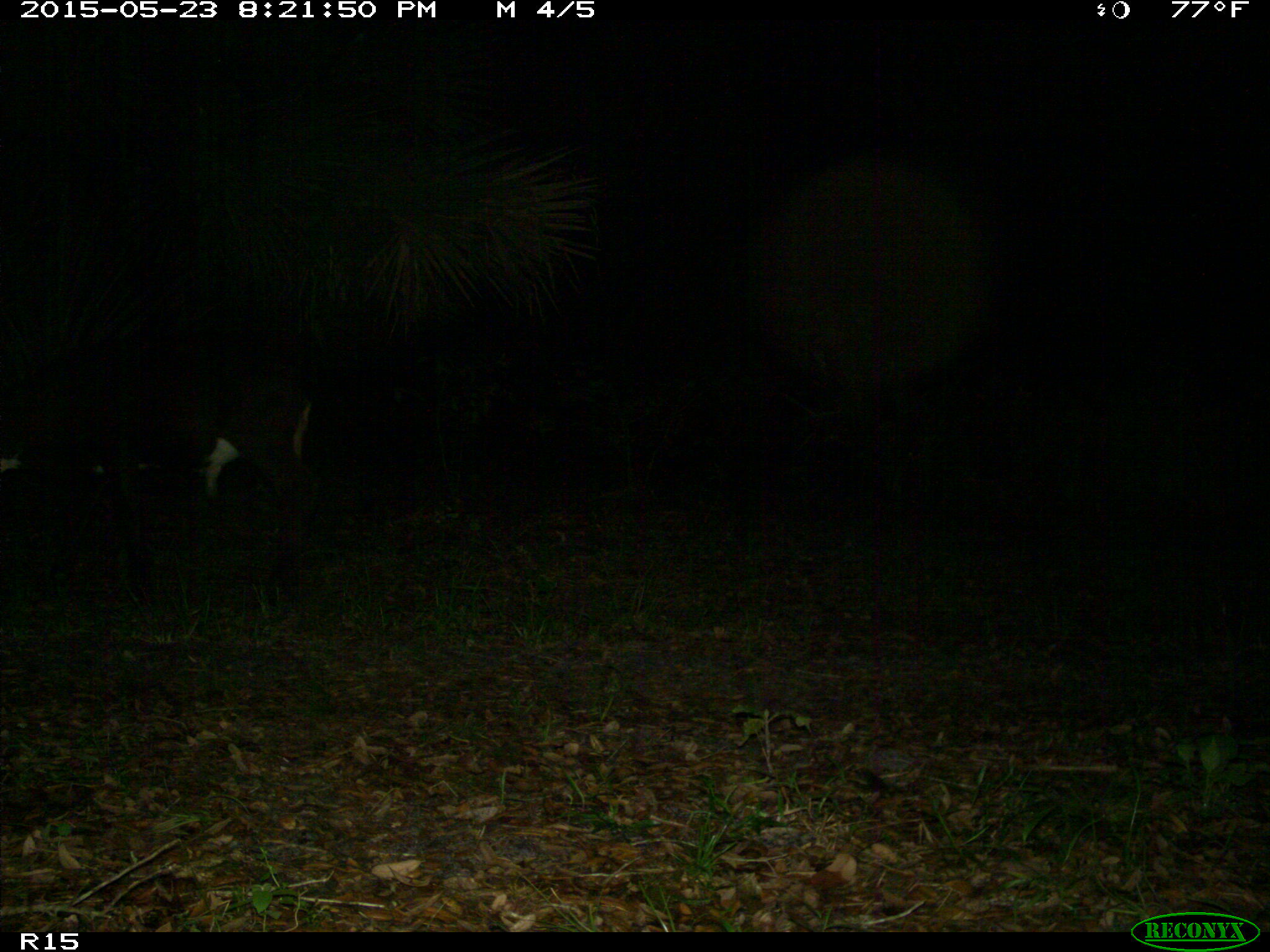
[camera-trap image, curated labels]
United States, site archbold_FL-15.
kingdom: Animalia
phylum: Chordata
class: Mammalia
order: Artiodactyla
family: Bovidae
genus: Bos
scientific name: Bos taurus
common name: domestic cow